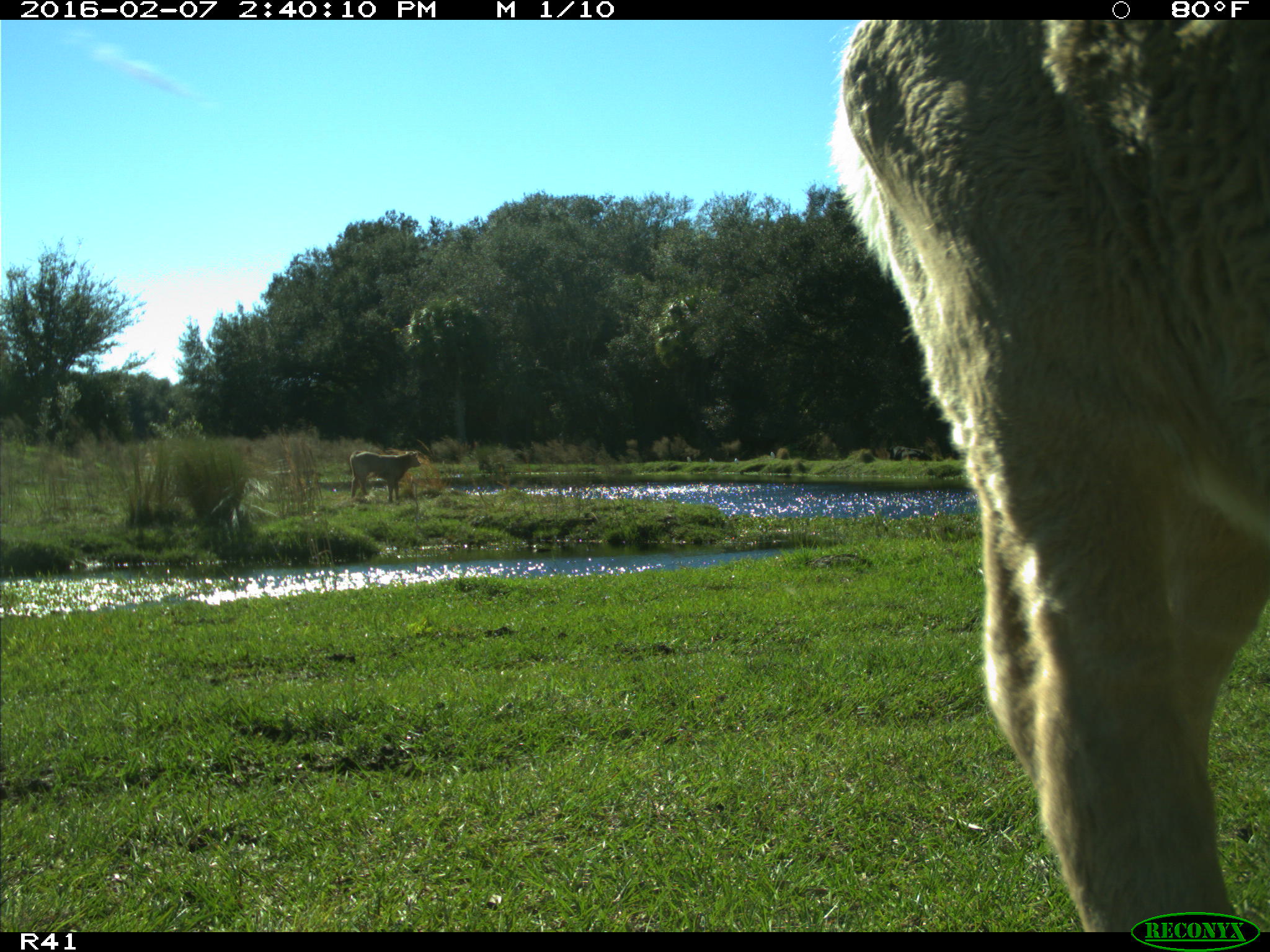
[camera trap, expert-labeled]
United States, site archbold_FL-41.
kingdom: Animalia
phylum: Chordata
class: Mammalia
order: Artiodactyla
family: Bovidae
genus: Bos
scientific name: Bos taurus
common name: domestic cow